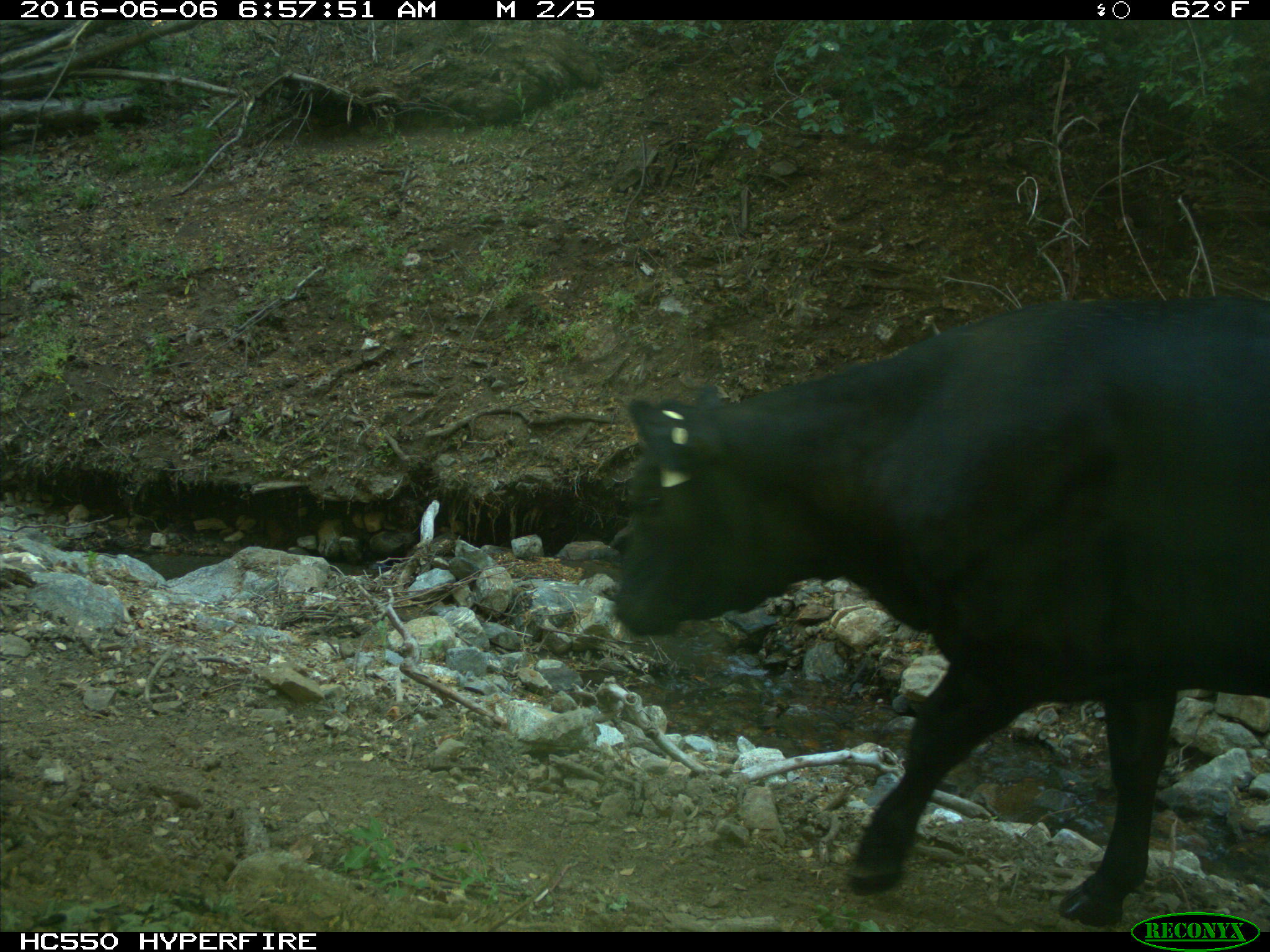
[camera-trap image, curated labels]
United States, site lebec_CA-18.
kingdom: Animalia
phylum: Chordata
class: Mammalia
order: Artiodactyla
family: Bovidae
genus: Bos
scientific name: Bos taurus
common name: domestic cow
Bos taurus (domestic cow).